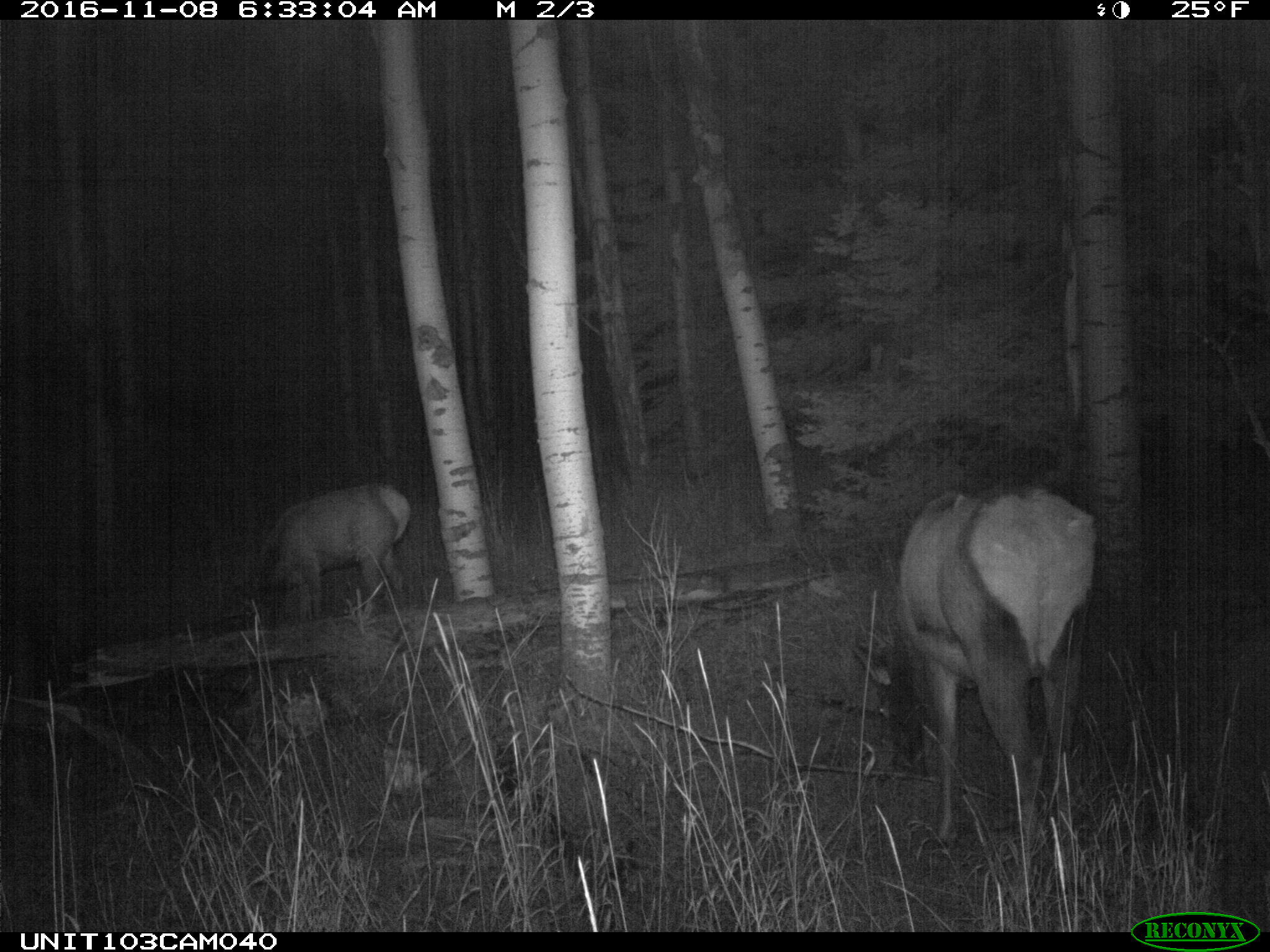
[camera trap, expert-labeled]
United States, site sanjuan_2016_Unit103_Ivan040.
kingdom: Animalia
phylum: Chordata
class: Mammalia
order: Artiodactyla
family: Cervidae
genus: Cervus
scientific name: Cervus elaphus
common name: red deer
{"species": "Cervus elaphus (red deer)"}